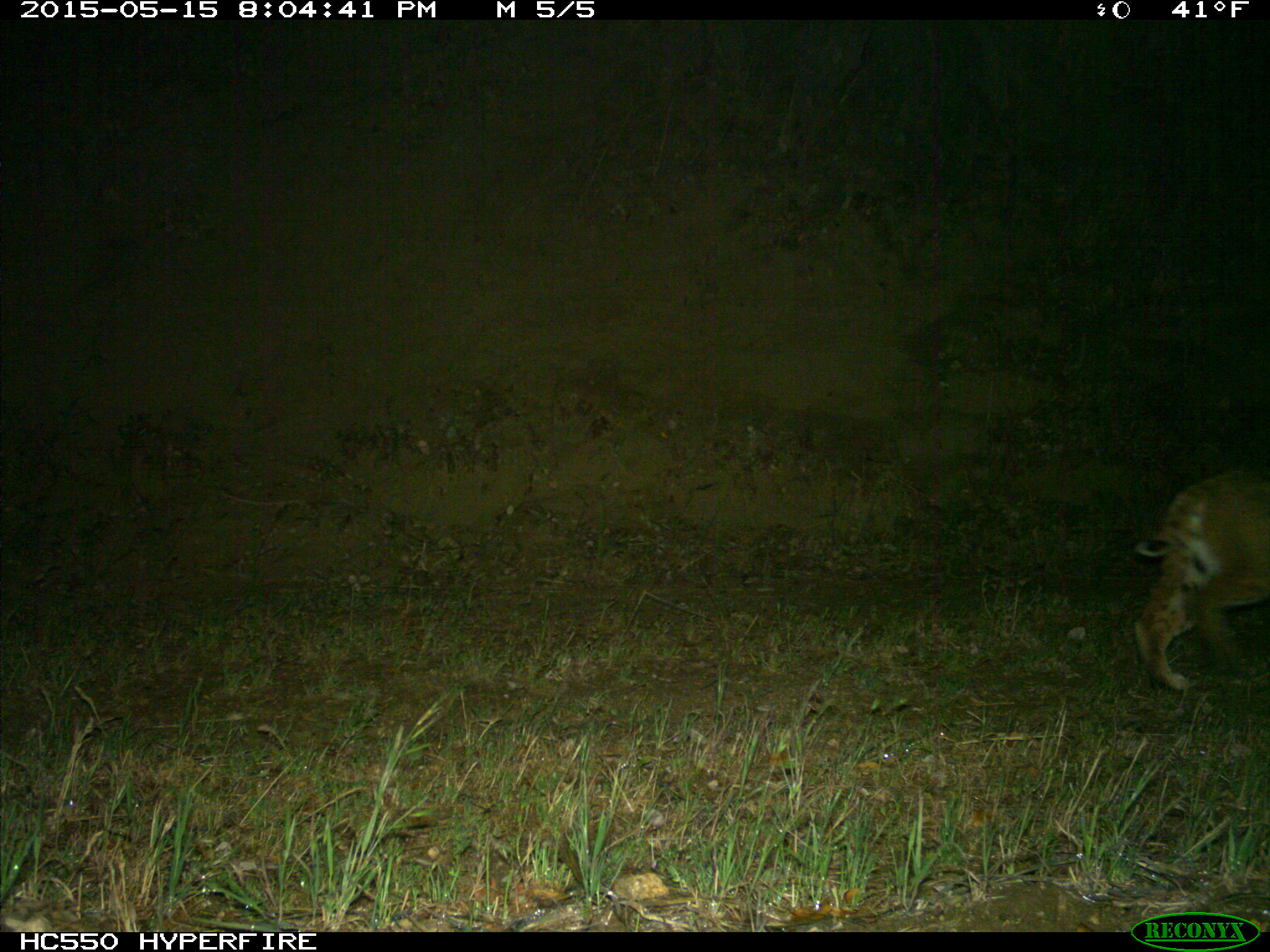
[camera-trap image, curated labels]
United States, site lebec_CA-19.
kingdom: Animalia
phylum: Chordata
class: Mammalia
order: Carnivora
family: Felidae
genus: Lynx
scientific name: Lynx rufus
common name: bobcat